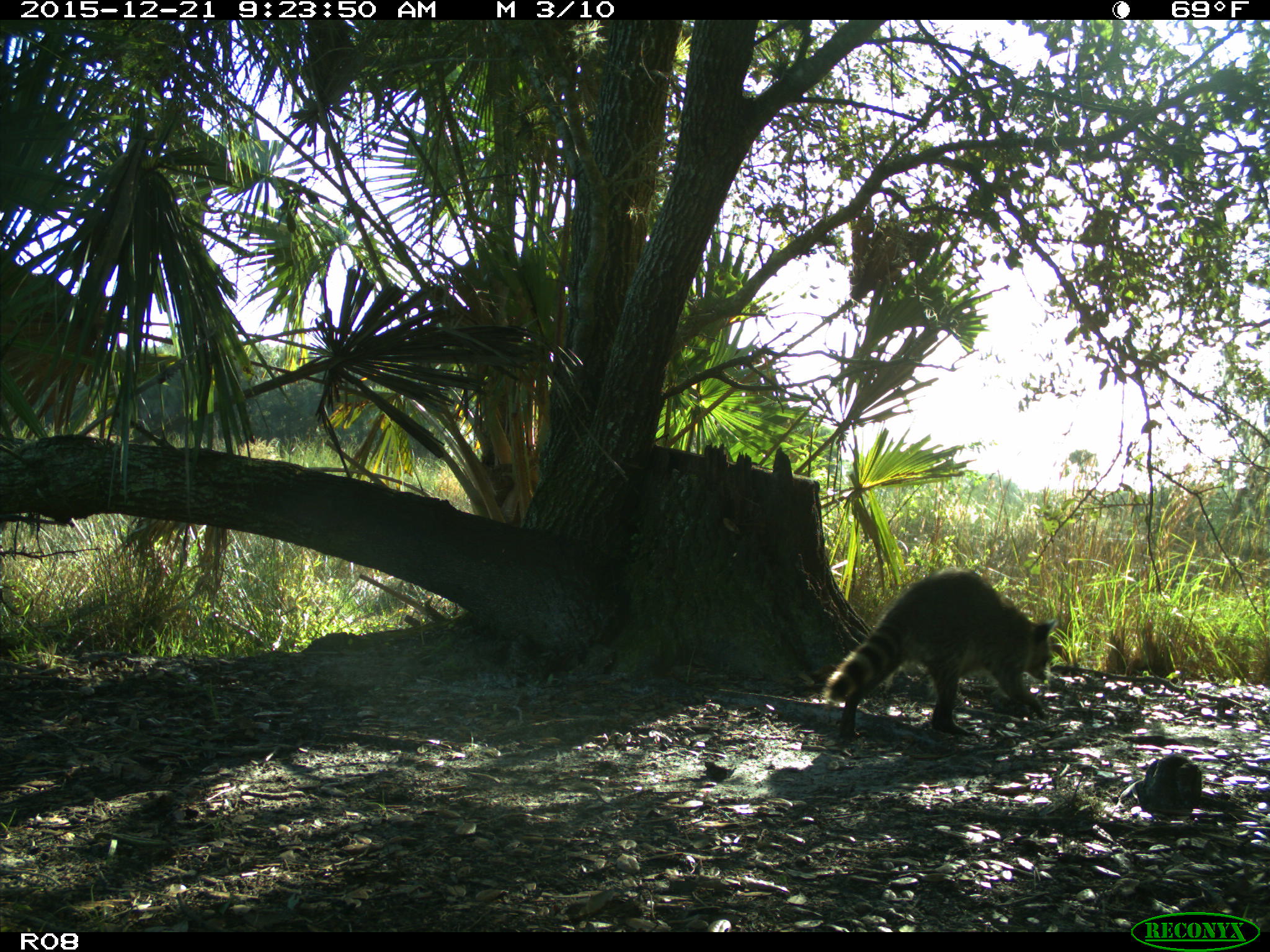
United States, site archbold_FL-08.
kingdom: Animalia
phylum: Chordata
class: Mammalia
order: Carnivora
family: Procyonidae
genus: Procyon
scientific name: Procyon lotor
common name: common raccoon